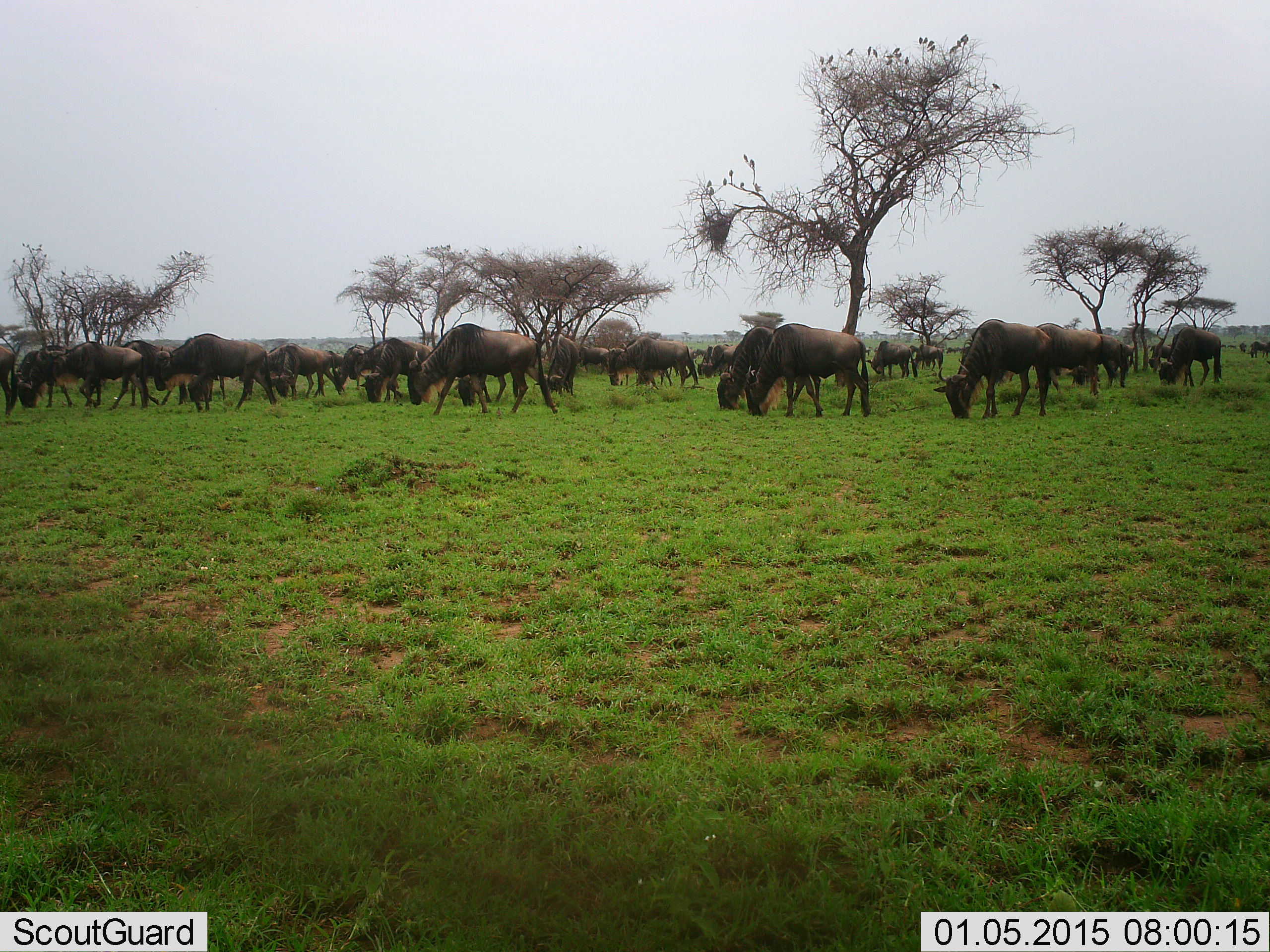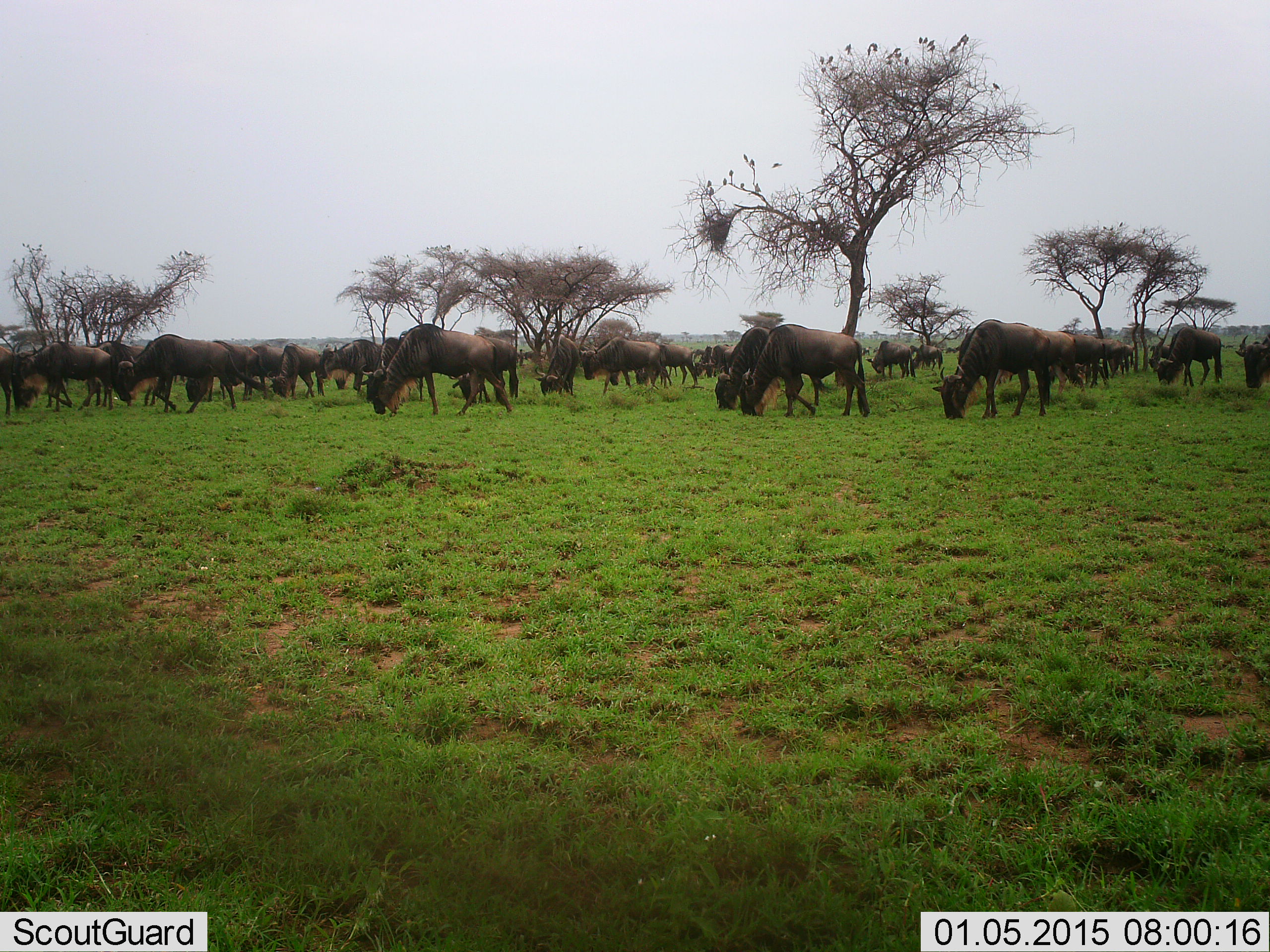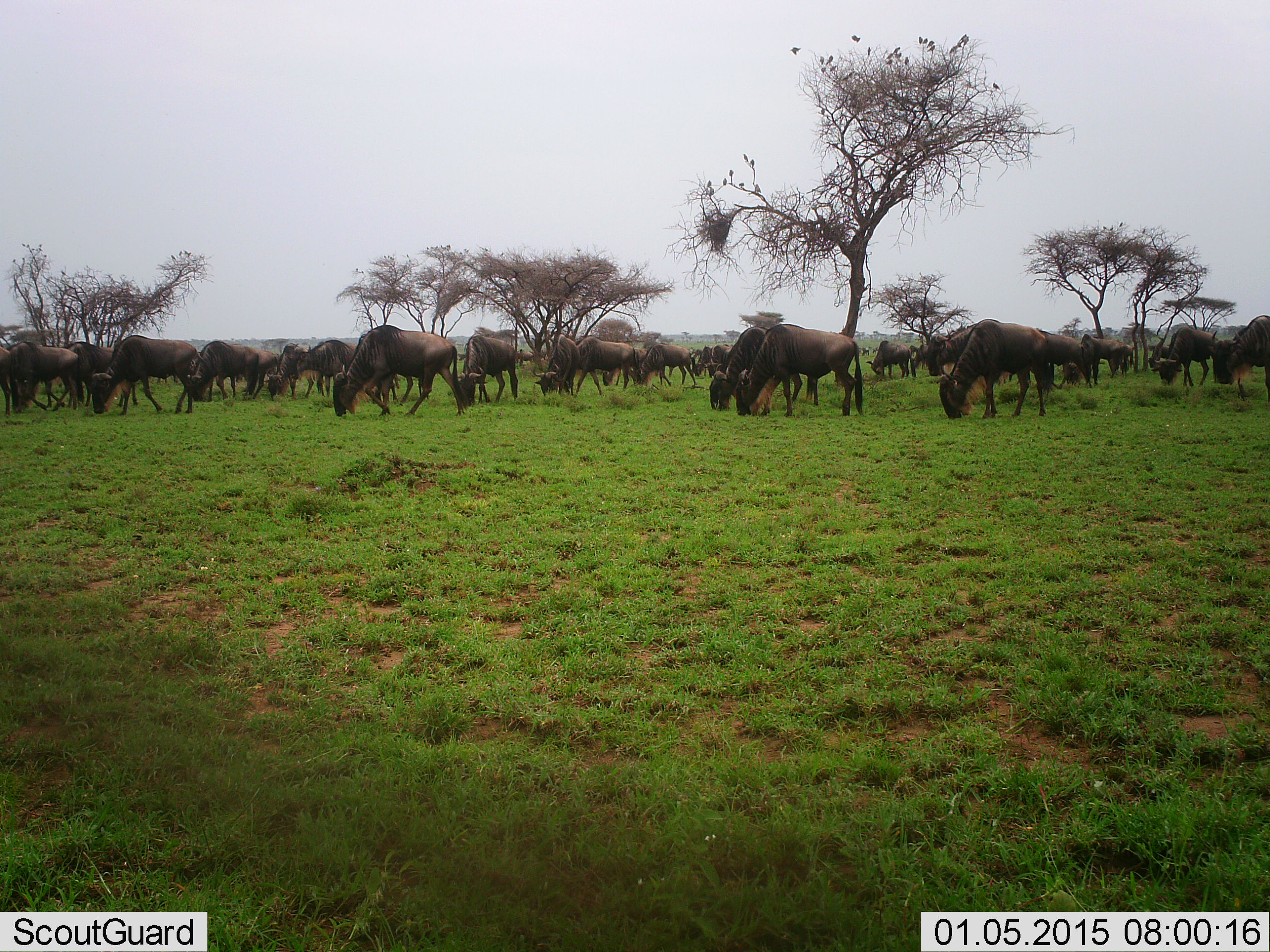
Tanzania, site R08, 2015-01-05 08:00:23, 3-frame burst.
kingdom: Animalia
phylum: Chordata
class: Mammalia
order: Artiodactyla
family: Bovidae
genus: Connochaetes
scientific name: Connochaetes taurinus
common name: blue wildebeest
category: wildebeest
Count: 11-50.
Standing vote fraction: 25%.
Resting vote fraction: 0%.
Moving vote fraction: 33%.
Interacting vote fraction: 0%.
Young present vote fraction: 0%.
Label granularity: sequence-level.